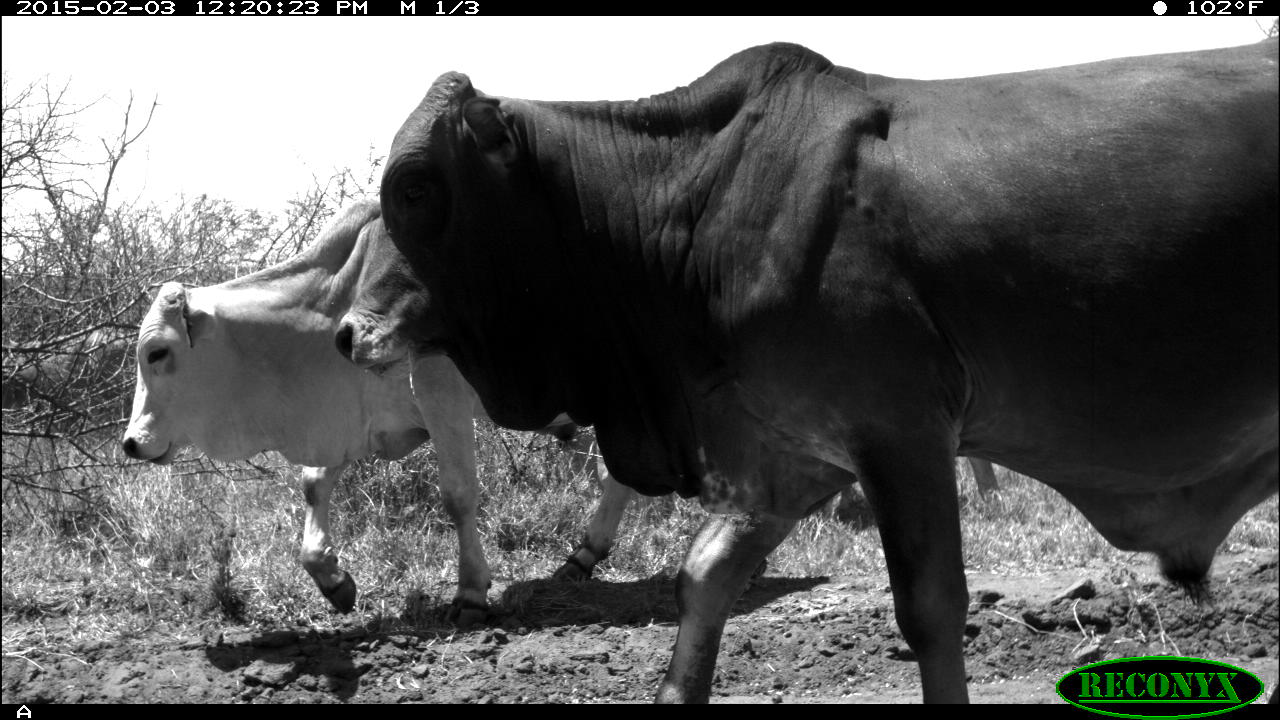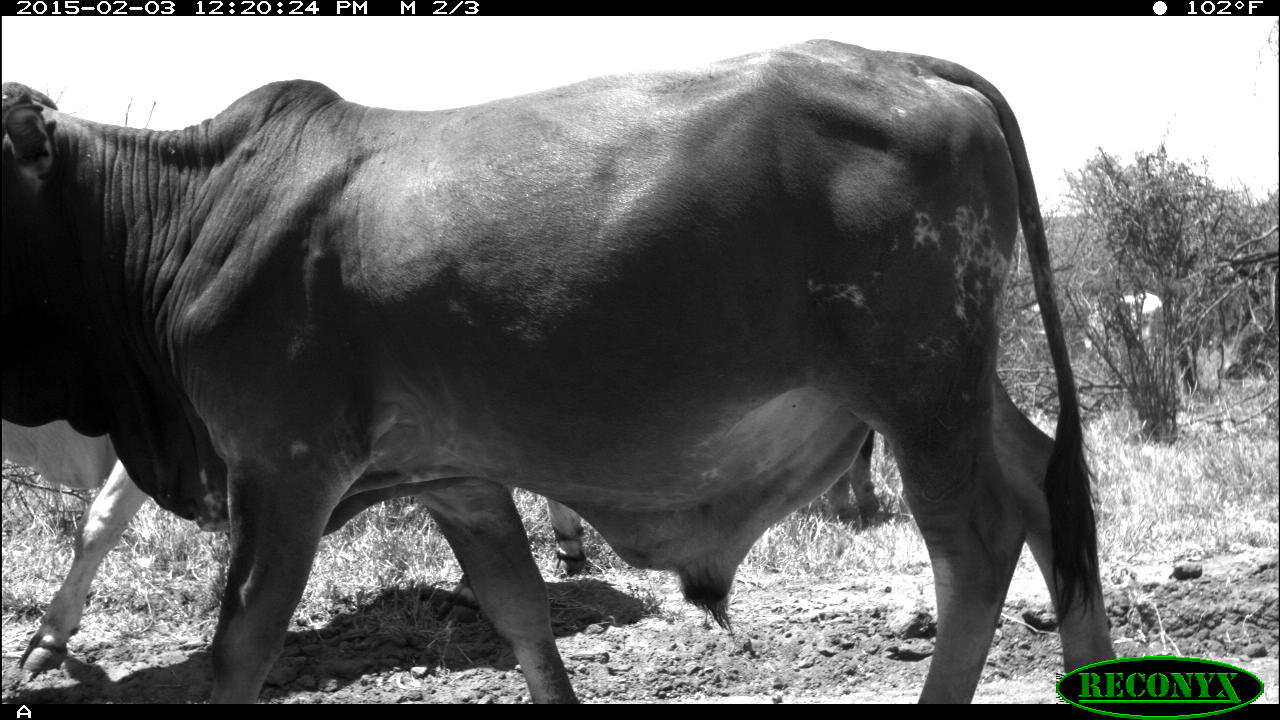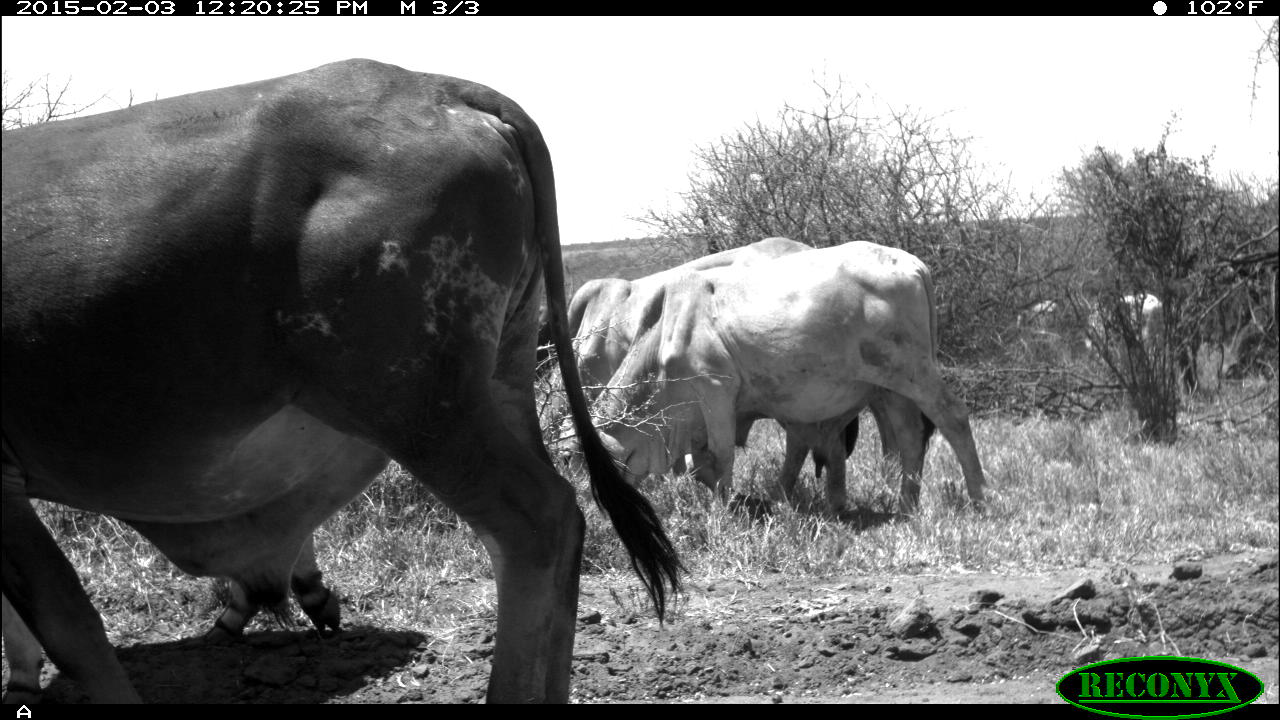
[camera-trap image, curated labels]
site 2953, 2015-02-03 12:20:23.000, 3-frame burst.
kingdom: Animalia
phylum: Chordata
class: Mammalia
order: Artiodactyla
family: Bovidae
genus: Bos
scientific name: Bos taurus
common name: domestic cattle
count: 6